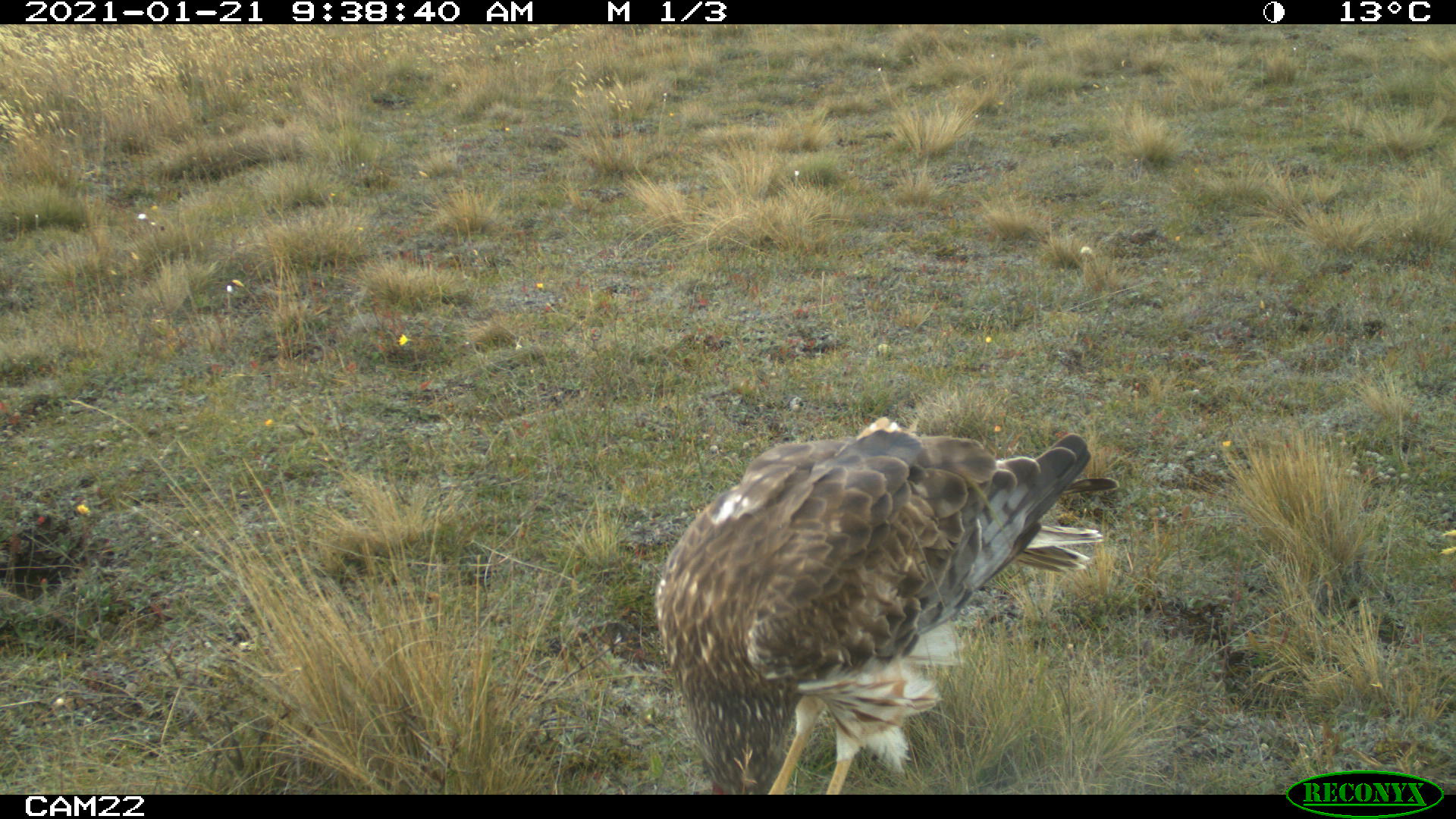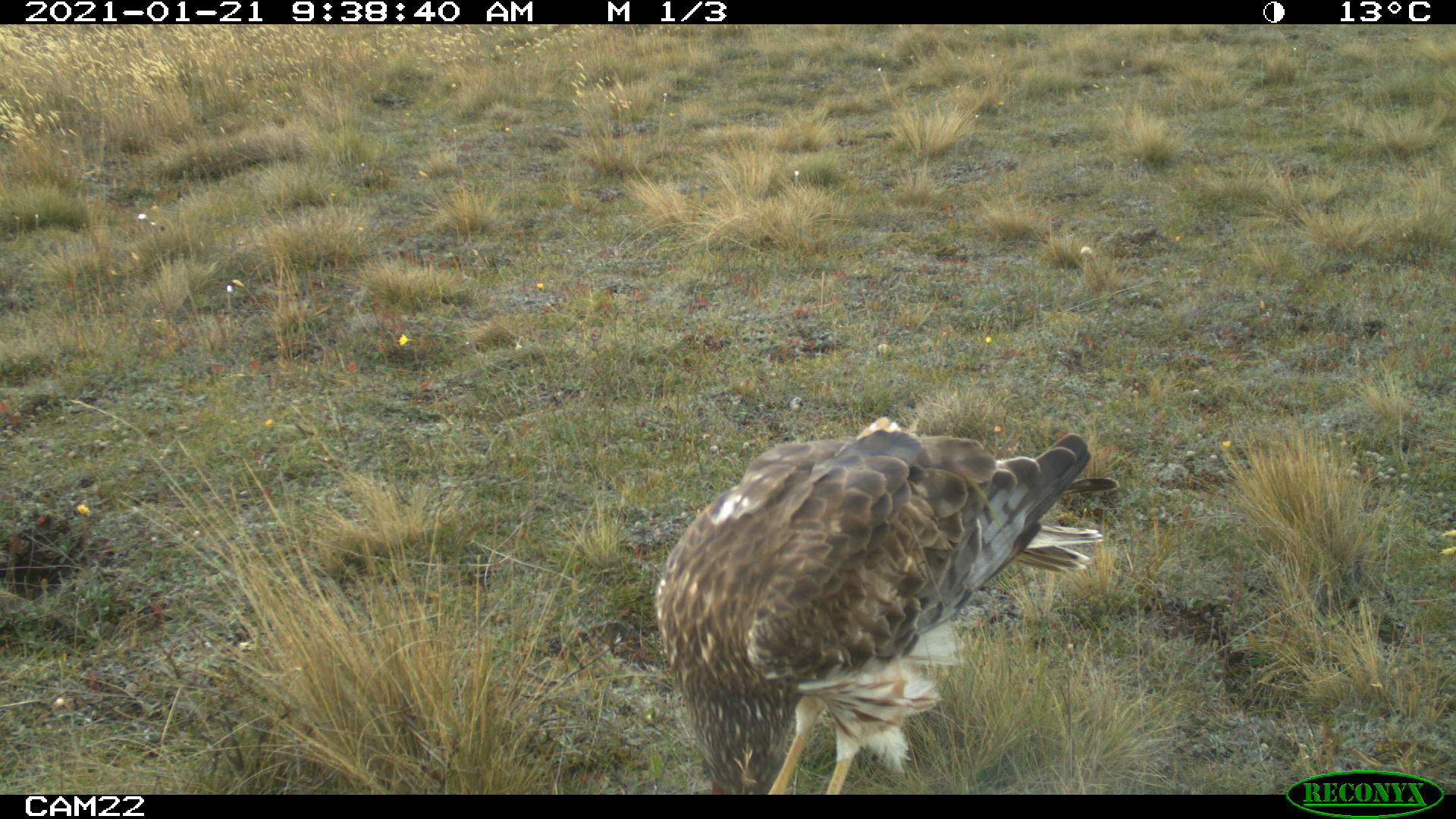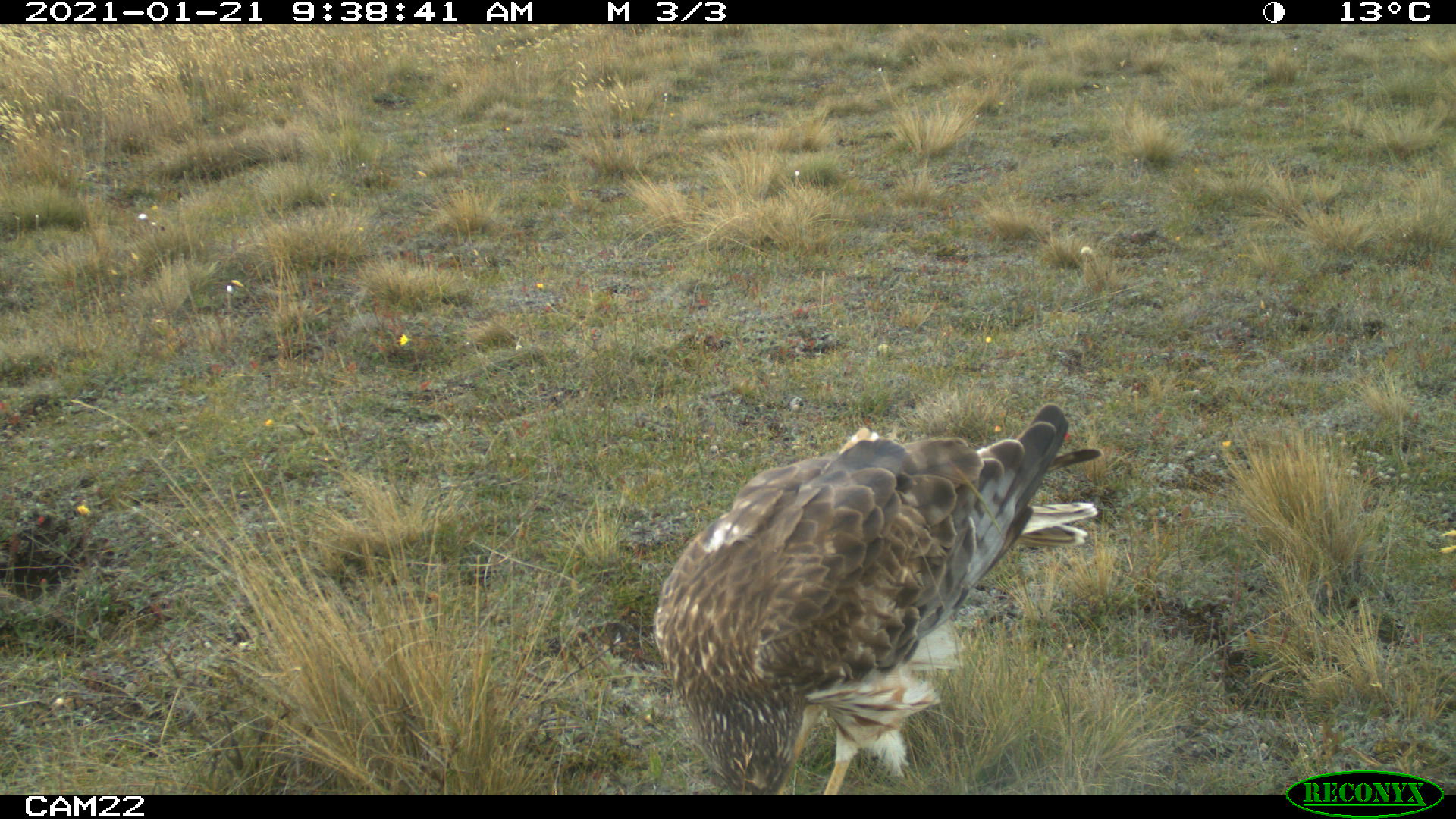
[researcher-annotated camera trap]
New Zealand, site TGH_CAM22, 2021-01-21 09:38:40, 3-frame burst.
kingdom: Animalia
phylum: Chordata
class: Aves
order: Accipitriformes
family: Accipitridae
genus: Circus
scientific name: Circus approximans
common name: swamp harrier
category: harrier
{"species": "harrier (swamp harrier) (Circus approximans)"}